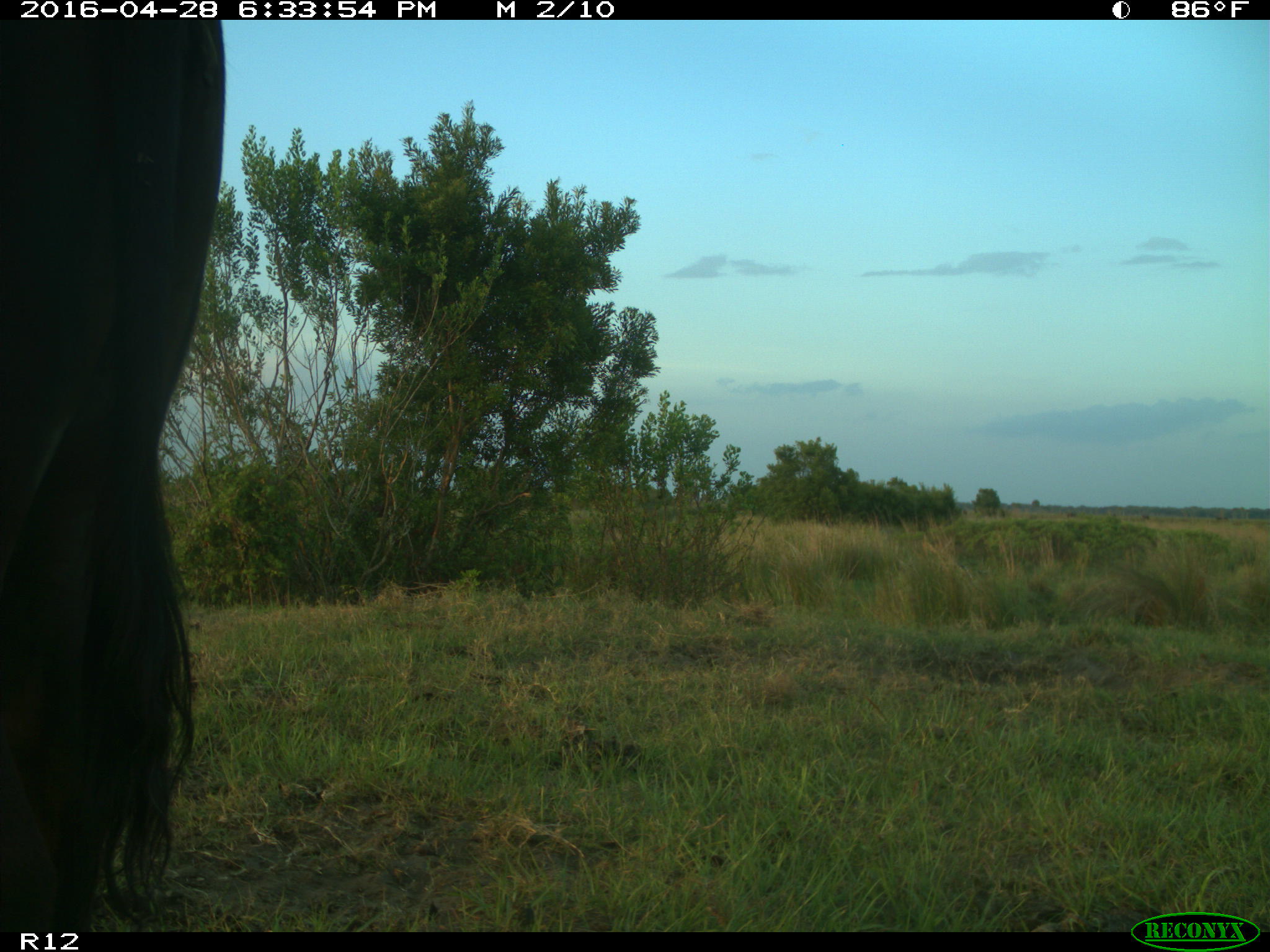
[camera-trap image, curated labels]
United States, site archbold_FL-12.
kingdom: Animalia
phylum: Chordata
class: Mammalia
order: Artiodactyla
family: Bovidae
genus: Bos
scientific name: Bos taurus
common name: domestic cow